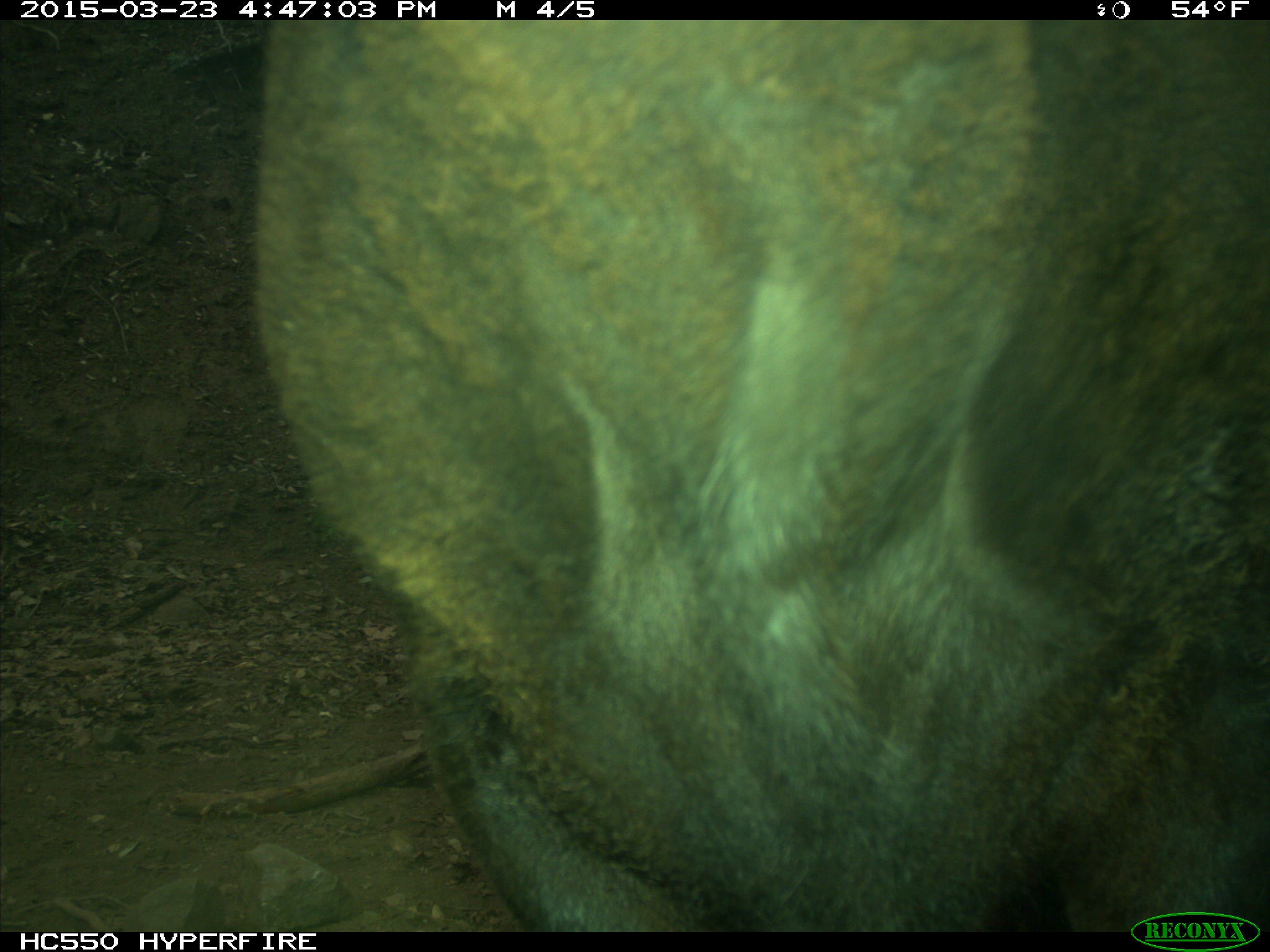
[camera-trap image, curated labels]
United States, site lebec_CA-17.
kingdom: Animalia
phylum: Chordata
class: Mammalia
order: Artiodactyla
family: Bovidae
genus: Bos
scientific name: Bos taurus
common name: domestic cow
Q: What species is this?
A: Bos taurus (domestic cow).